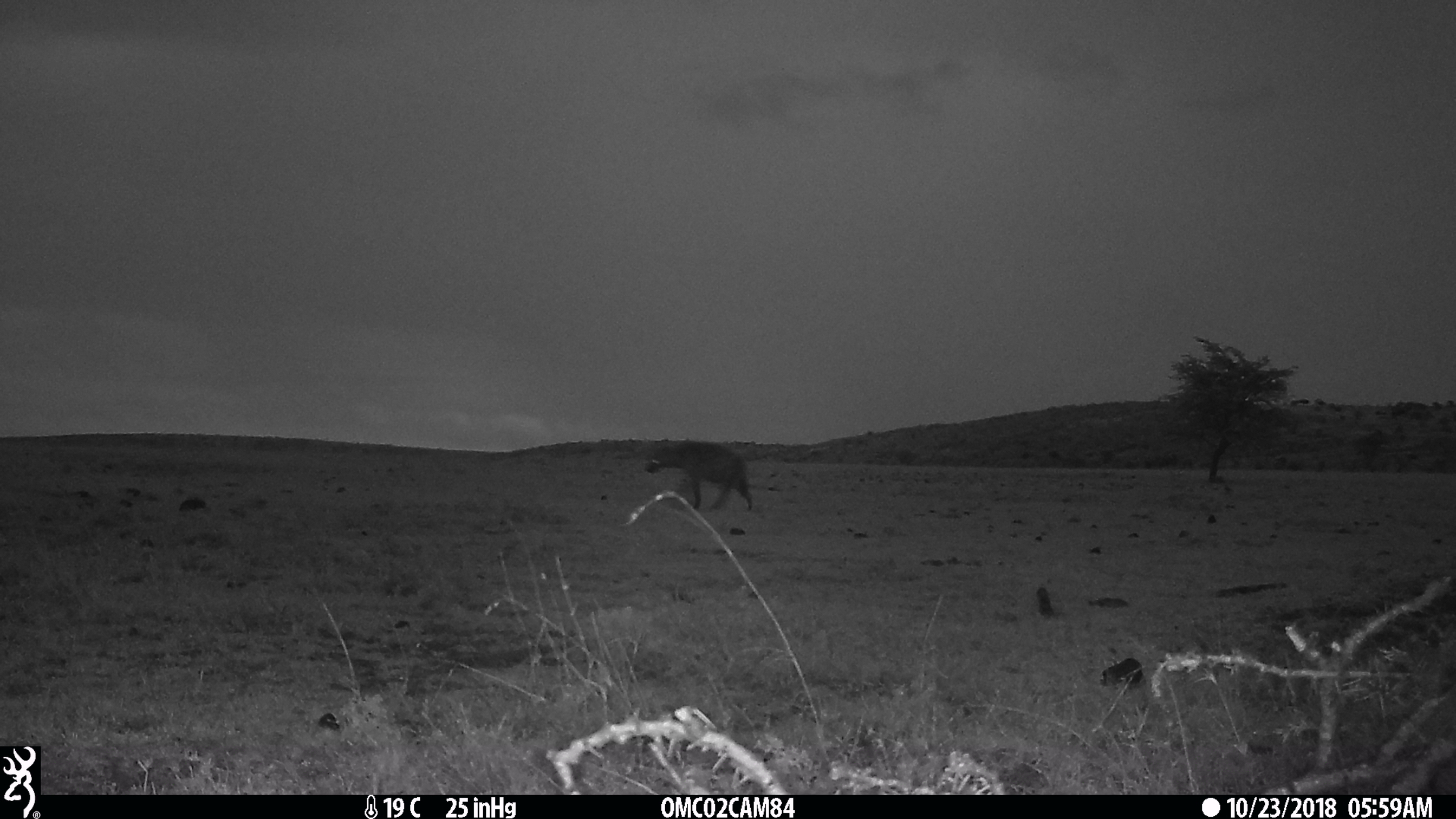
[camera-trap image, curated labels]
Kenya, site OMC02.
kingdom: Animalia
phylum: Chordata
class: Mammalia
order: Carnivora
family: Hyaenidae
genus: Crocuta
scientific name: Crocuta crocuta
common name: spotted hyena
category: hyena spotted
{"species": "hyena spotted (spotted hyena) (Crocuta crocuta)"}